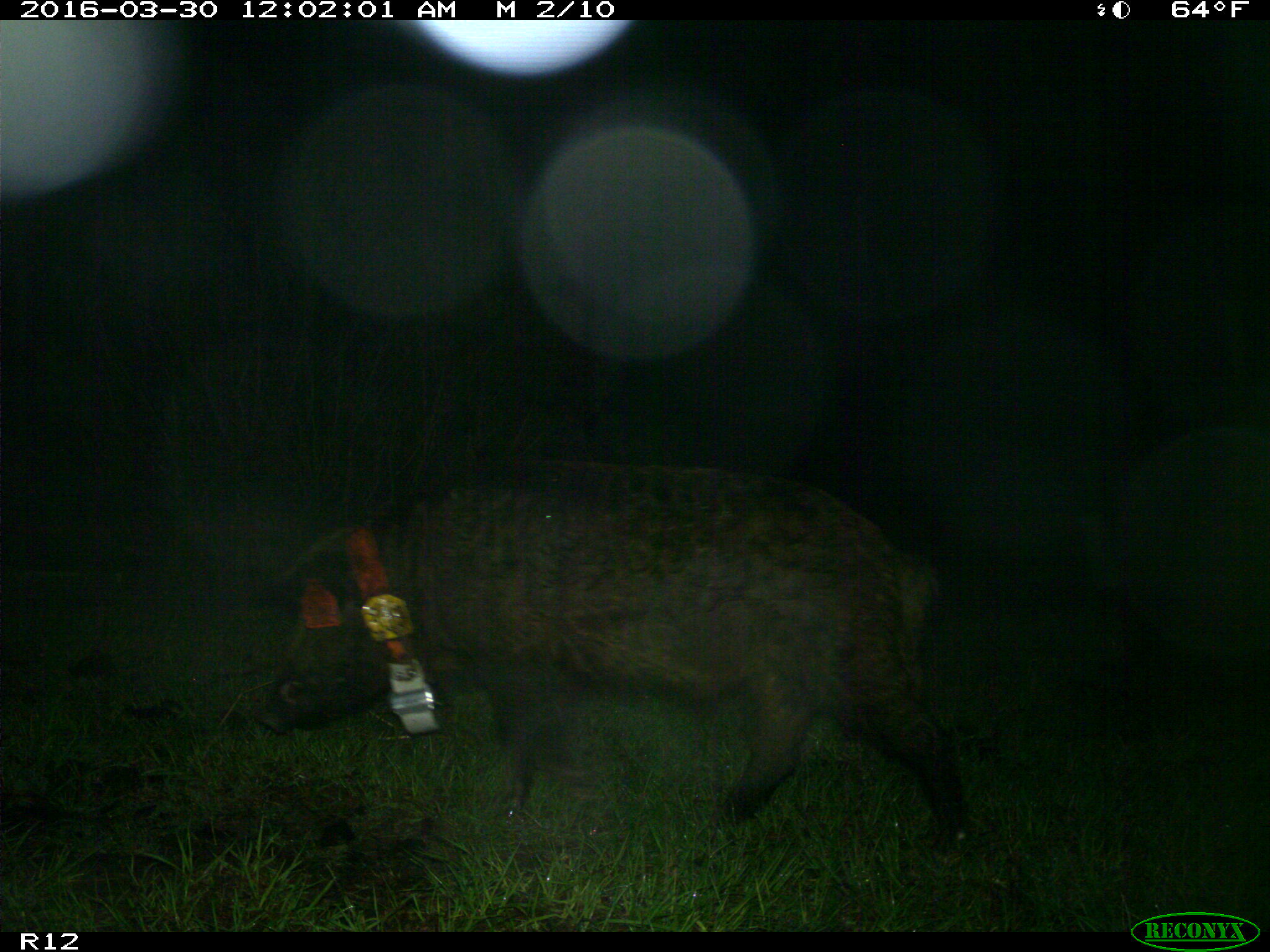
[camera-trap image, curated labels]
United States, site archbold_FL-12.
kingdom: Animalia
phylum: Chordata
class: Mammalia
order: Artiodactyla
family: Suidae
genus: Sus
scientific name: Sus scrofa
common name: wild boar